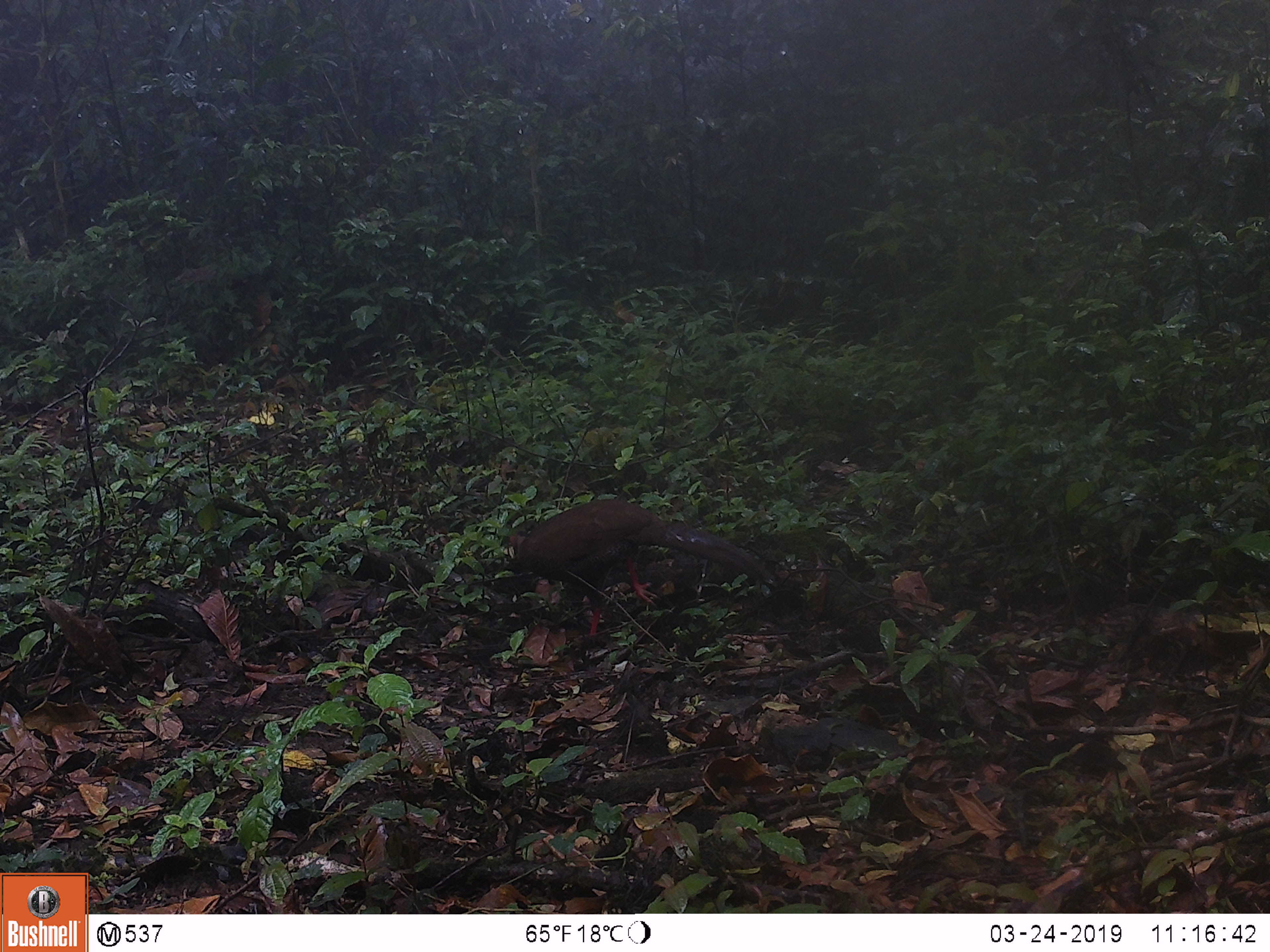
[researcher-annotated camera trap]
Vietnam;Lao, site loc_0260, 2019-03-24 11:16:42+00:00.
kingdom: Animalia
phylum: Chordata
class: Aves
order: Galliformes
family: Phasianidae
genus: Lophura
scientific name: Lophura nycthemera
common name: silver pheasant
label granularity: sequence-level